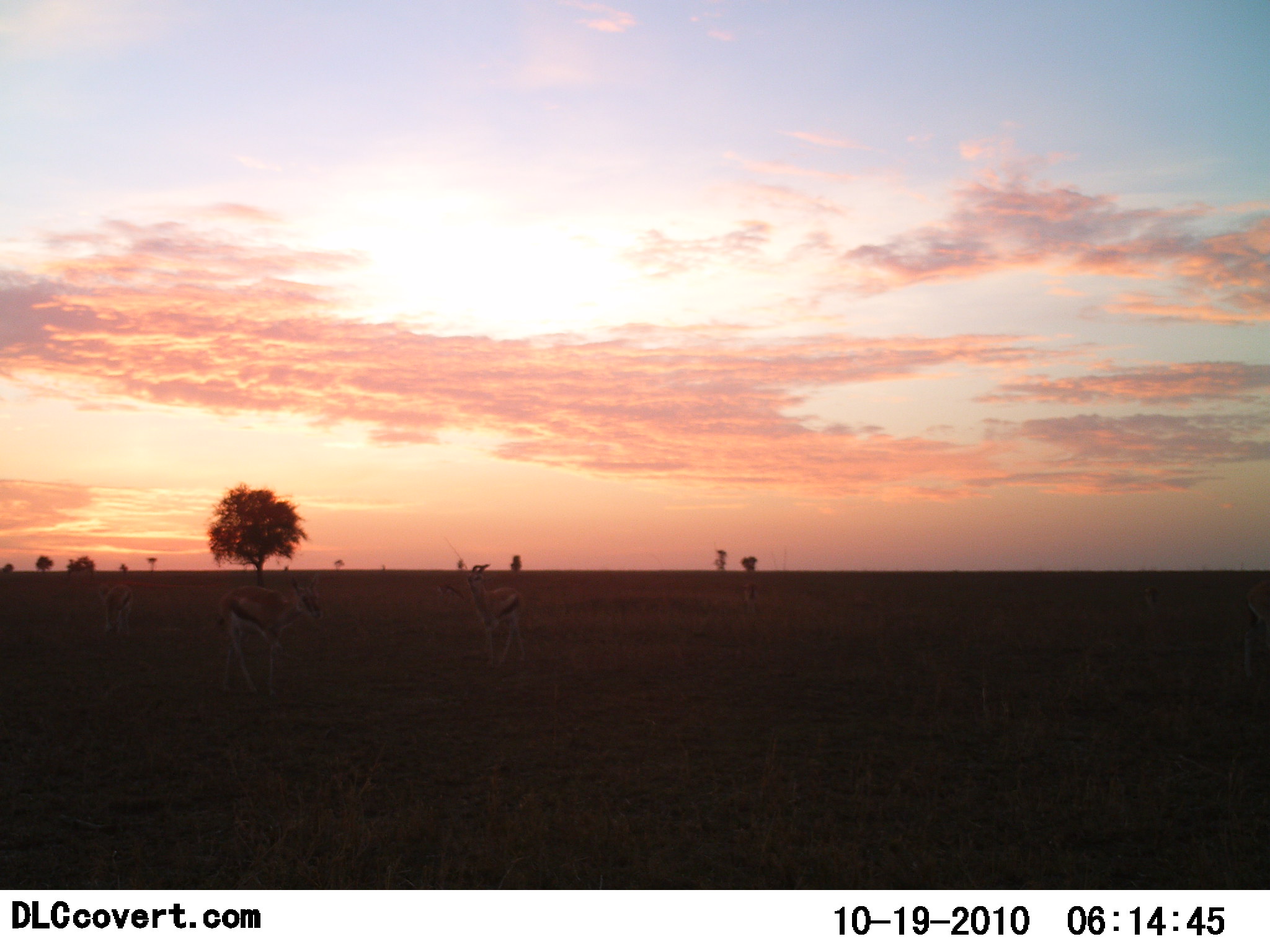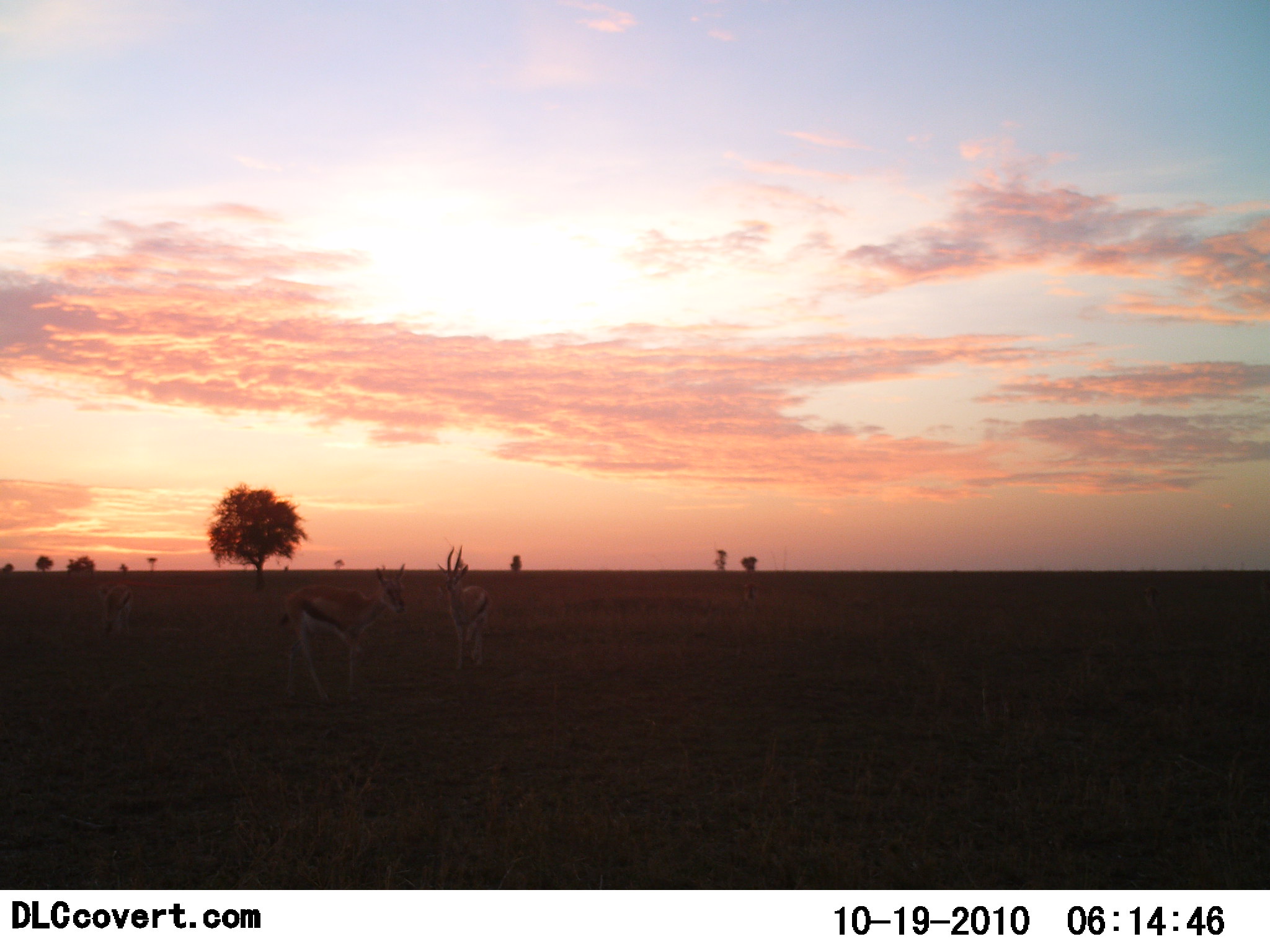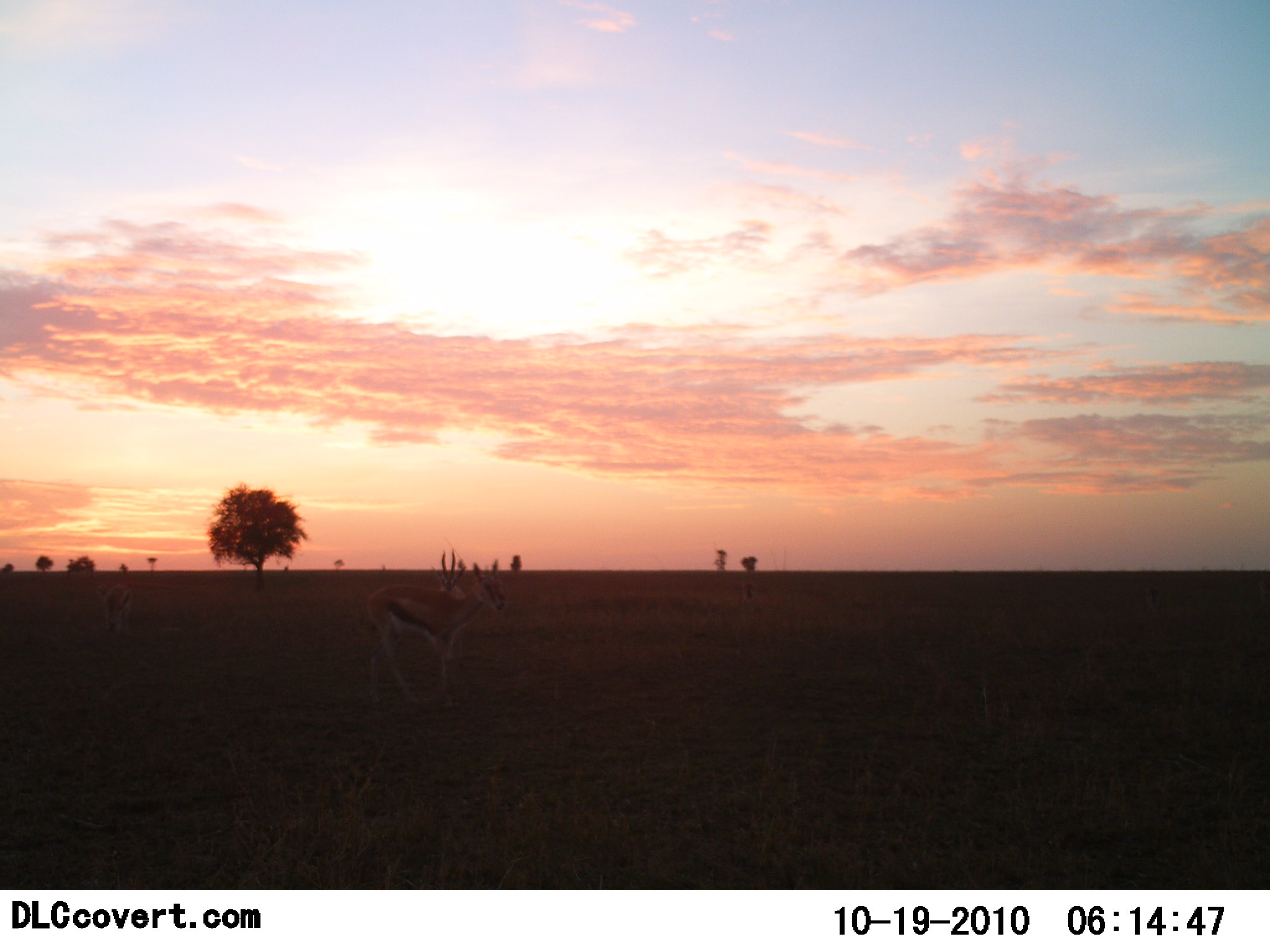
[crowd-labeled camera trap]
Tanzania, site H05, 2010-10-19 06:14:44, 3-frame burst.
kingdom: Animalia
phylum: Chordata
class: Mammalia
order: Artiodactyla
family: Bovidae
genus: Eudorcas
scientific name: Eudorcas thomsonii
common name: thomson's gazelle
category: gazellethomsons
Gazellethomsons (thomson's gazelle) (Eudorcas thomsonii), count 3. Behavior (volunteer vote fractions): standing 42%, resting 0%, moving 75%, interacting 17%. Young present (vote fraction): 0%. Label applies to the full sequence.